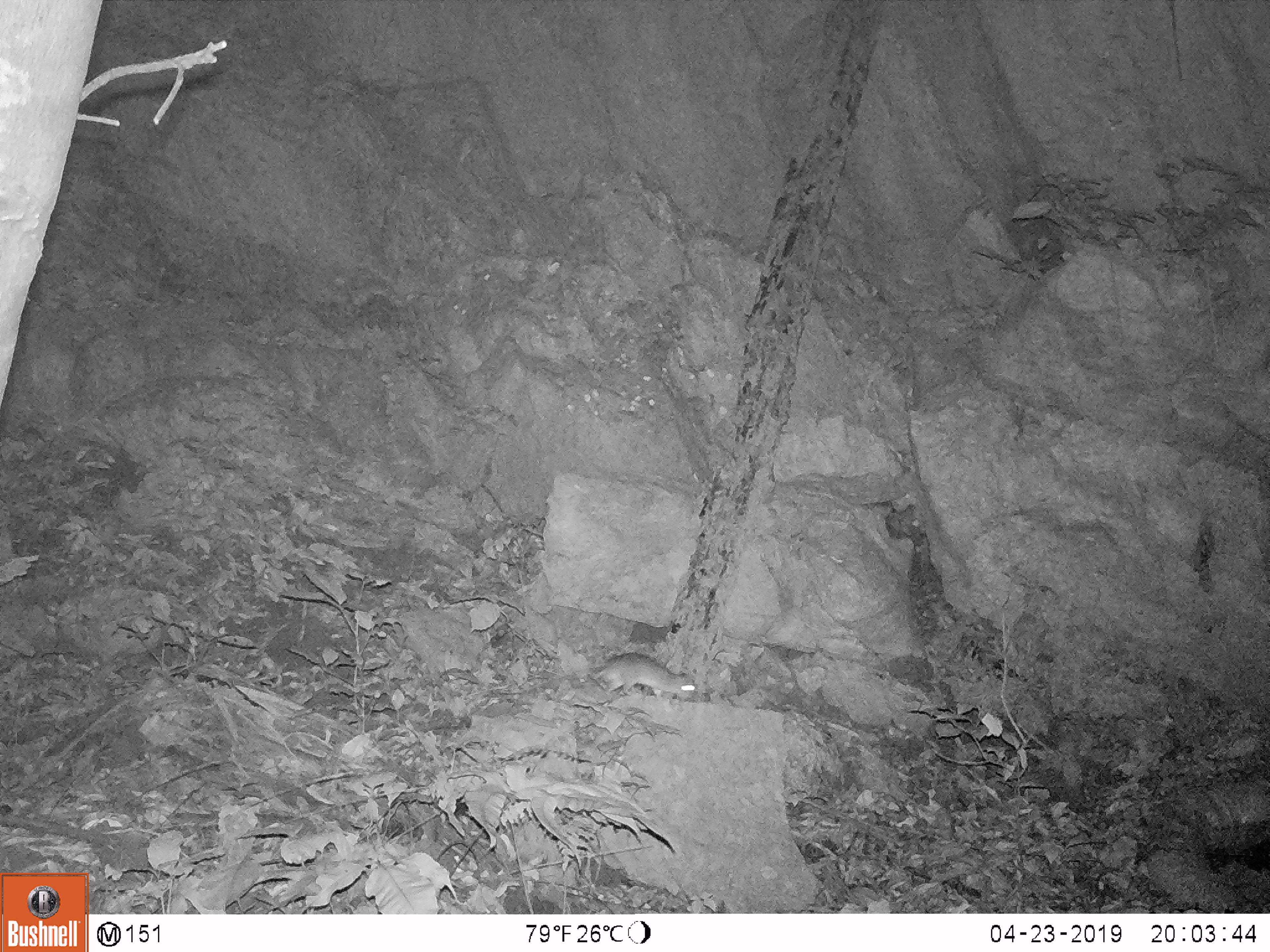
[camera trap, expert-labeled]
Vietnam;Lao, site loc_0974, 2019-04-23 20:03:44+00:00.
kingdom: Animalia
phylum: Chordata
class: Mammalia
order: Rodentia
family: Muridae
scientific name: Muridae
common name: old-world mice and rats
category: unidentified murid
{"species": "unidentified murid (old-world mice and rats) (Muridae)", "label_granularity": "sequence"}